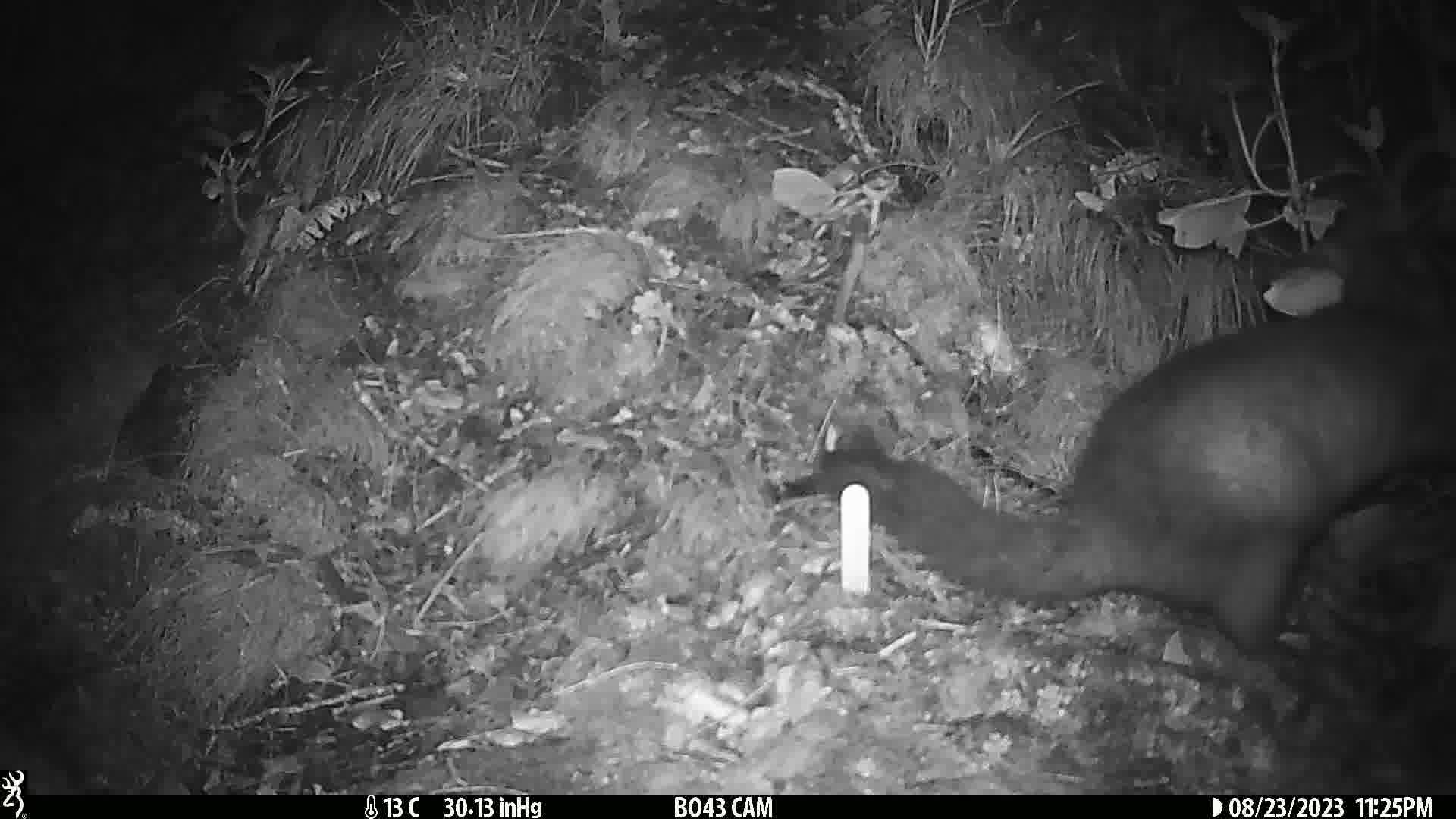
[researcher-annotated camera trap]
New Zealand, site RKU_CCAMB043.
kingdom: Animalia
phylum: Chordata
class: Mammalia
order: Diprotodontia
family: Phalangeridae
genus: Trichosurus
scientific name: Trichosurus vulpecula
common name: common brushtail possum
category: possum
Possum (common brushtail possum) (Trichosurus vulpecula).